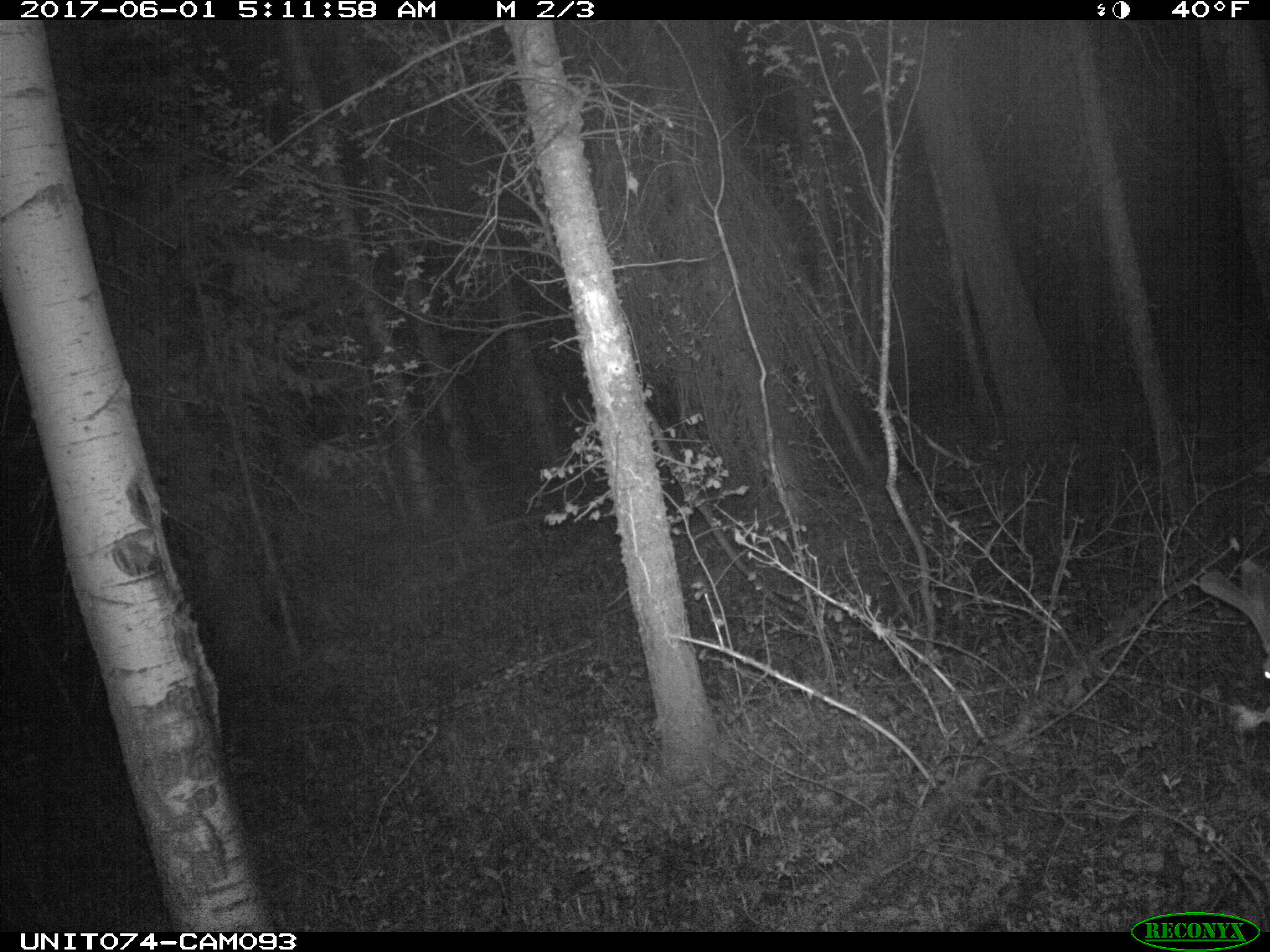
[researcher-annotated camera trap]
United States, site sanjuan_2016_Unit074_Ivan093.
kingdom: Animalia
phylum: Chordata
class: Mammalia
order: Artiodactyla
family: Cervidae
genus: Odocoileus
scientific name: Odocoileus hemionus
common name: mule deer